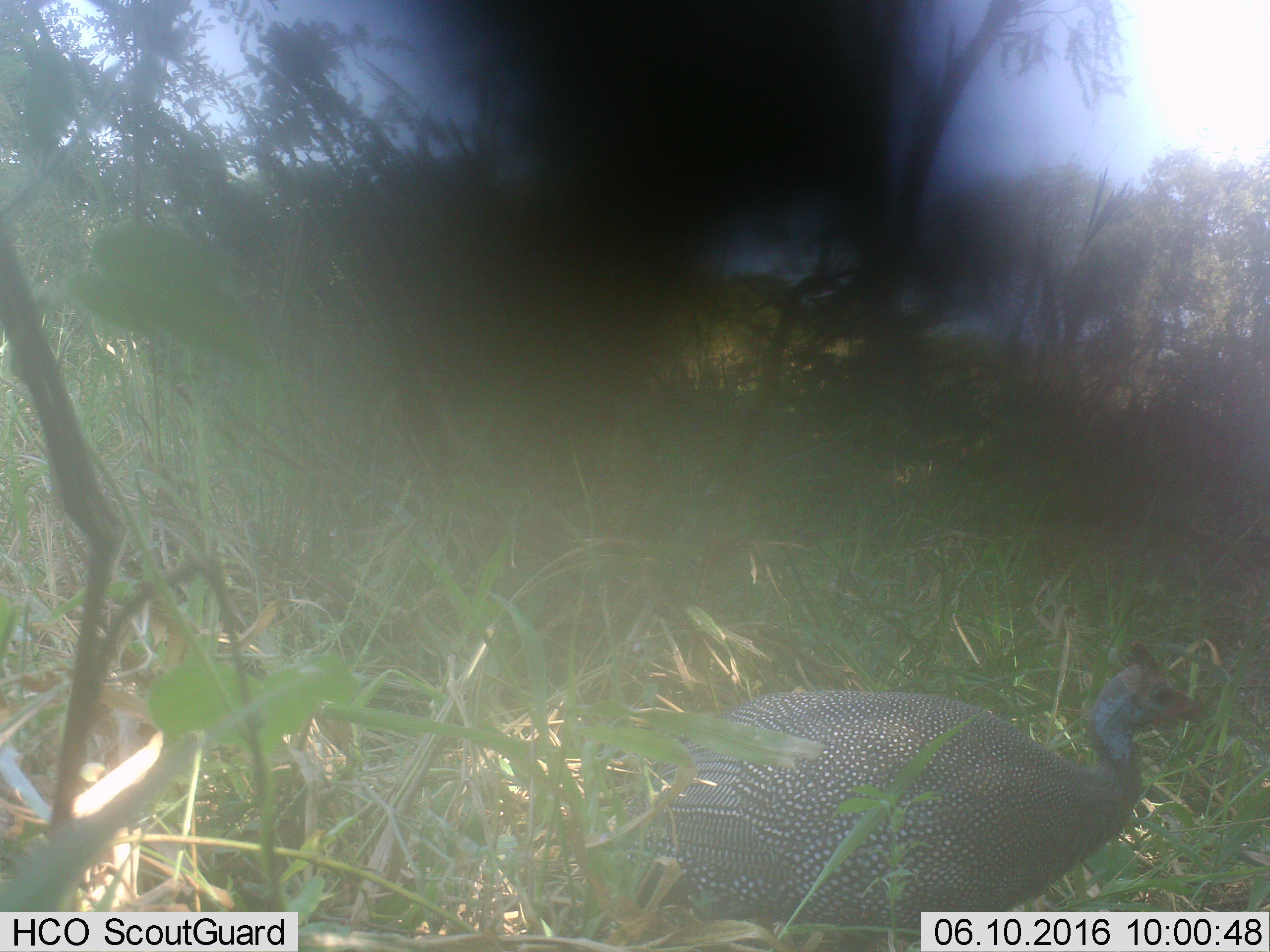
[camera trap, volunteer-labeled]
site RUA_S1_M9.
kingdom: Animalia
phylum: Chordata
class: Aves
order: Galliformes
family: Numididae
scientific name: Numididae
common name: guineafowl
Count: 1.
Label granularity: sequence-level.